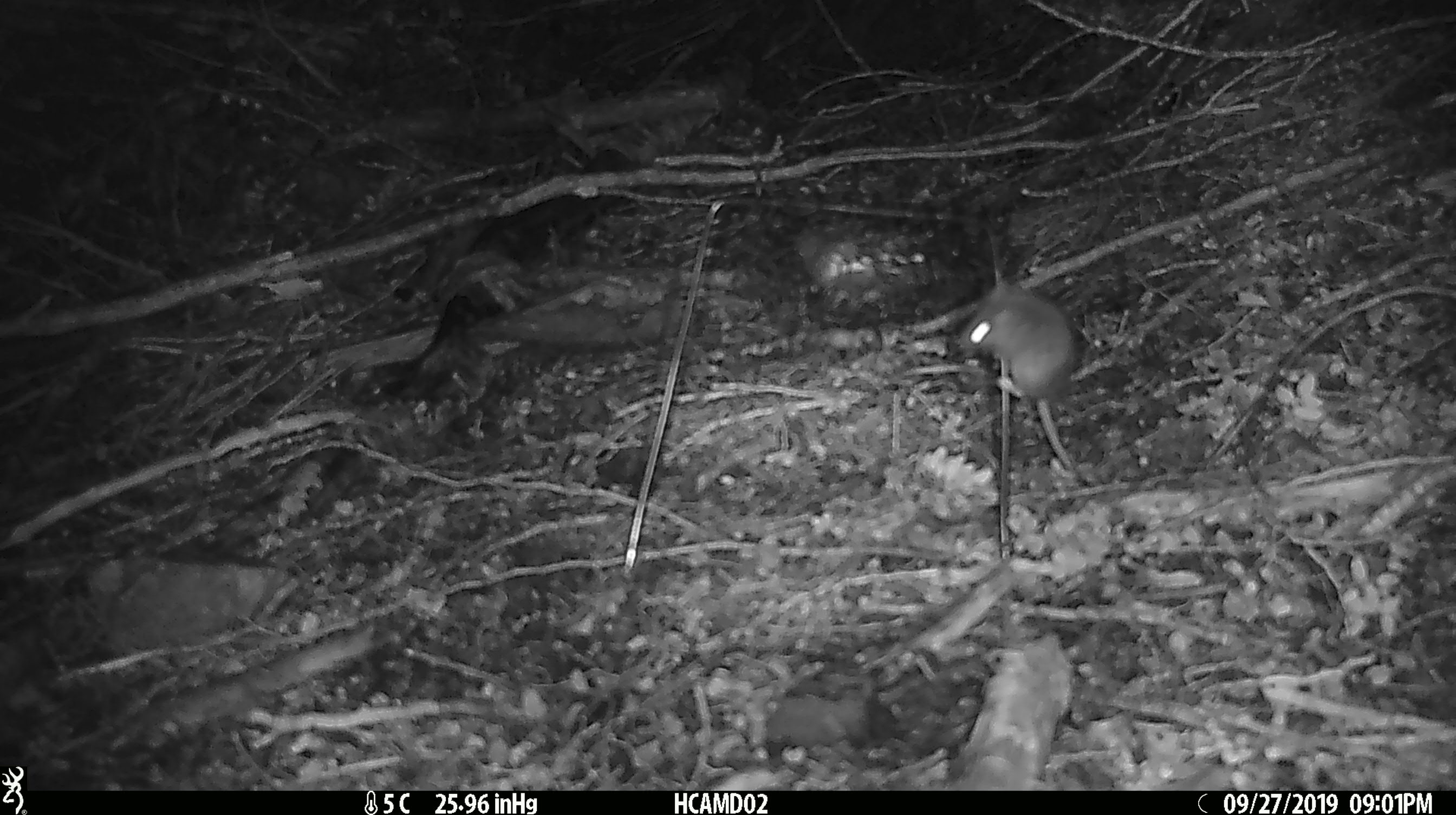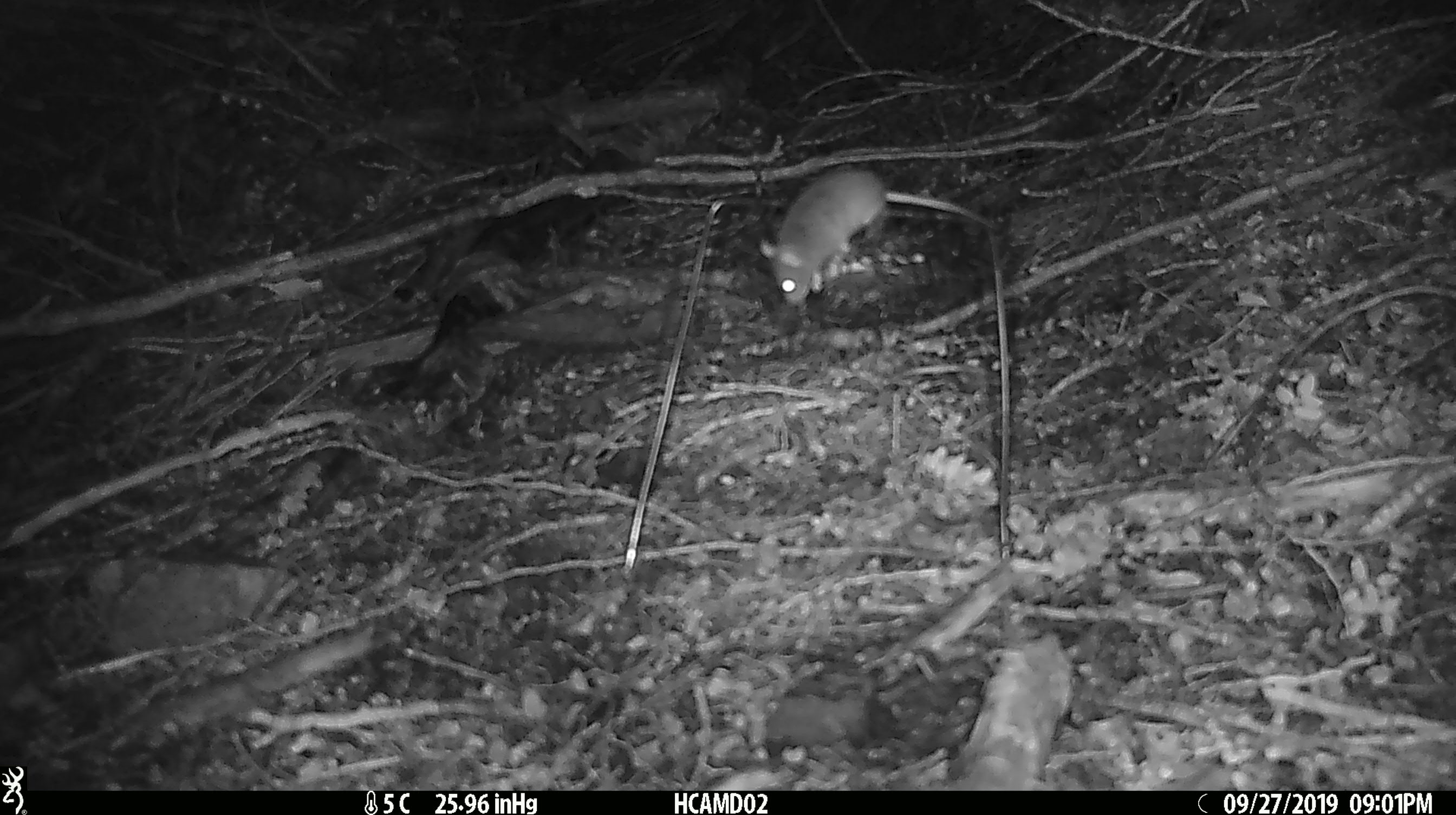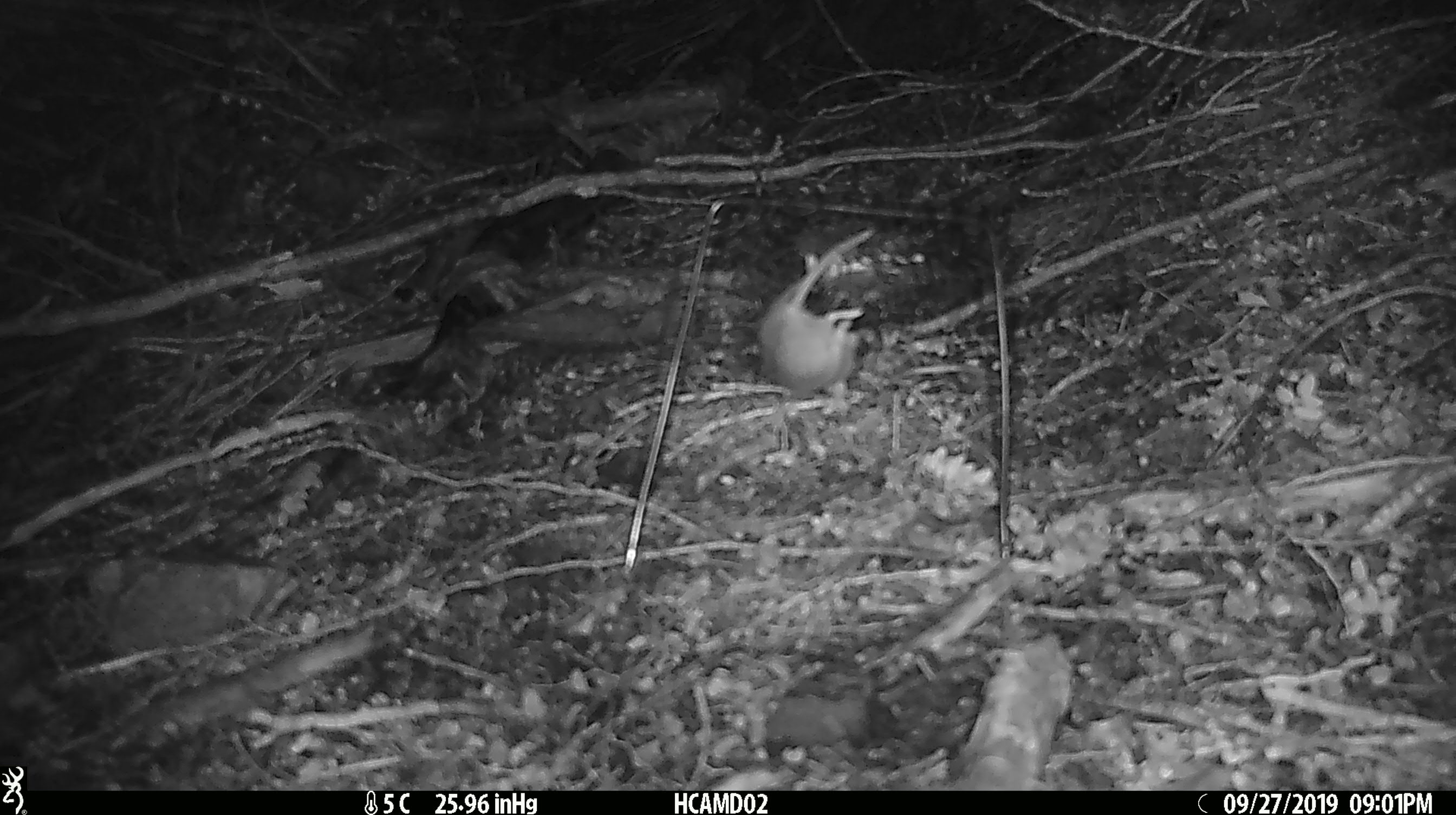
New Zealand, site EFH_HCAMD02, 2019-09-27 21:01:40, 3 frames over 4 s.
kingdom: Animalia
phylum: Chordata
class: Mammalia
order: Rodentia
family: Muridae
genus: Mus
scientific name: Mus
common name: mouse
Mouse (Mus).